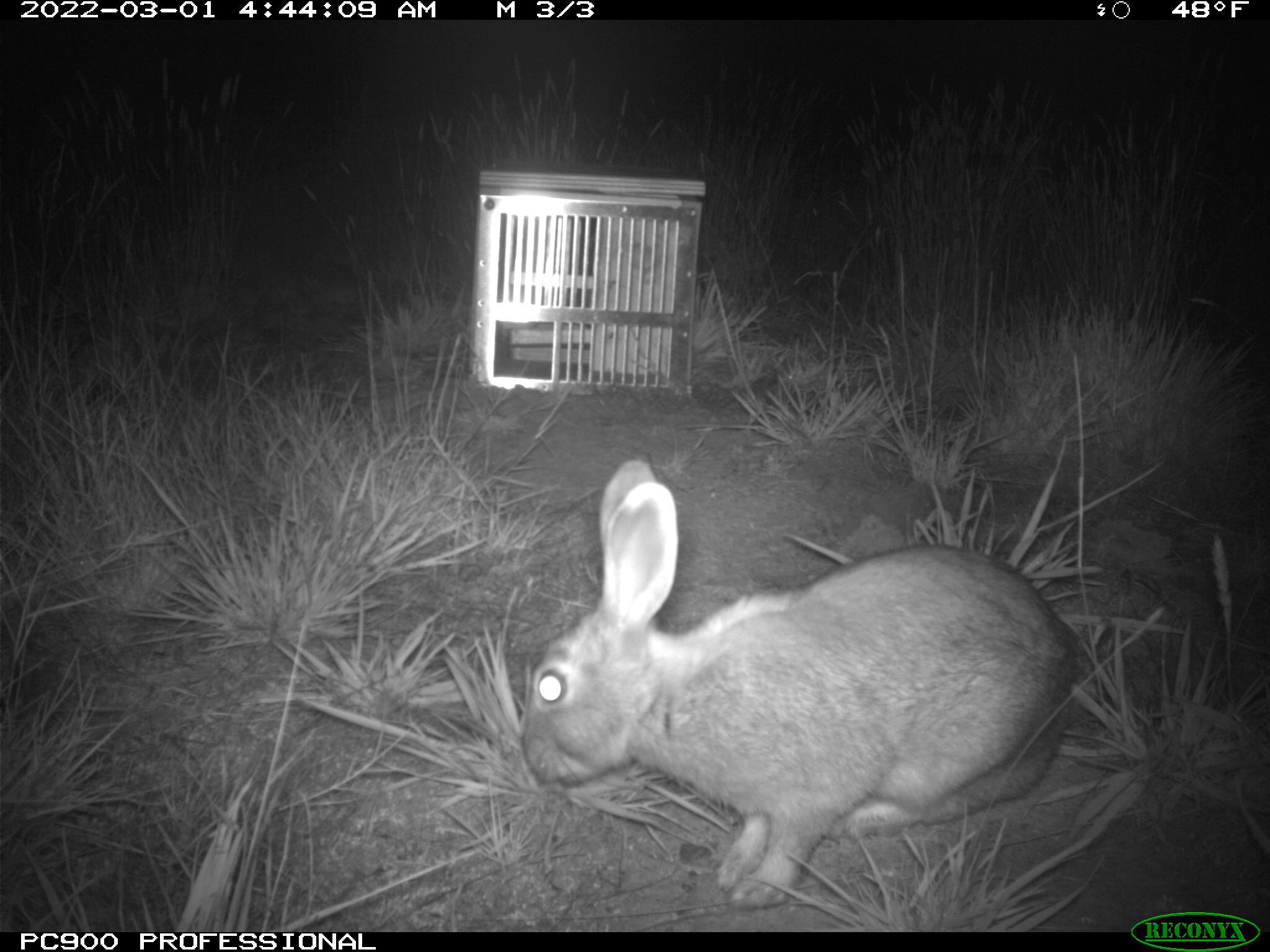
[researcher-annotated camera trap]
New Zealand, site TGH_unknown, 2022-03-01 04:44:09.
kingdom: Animalia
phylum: Chordata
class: Mammalia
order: Lagomorpha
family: Leporidae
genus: Oryctolagus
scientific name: Oryctolagus cuniculus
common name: european rabbit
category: rabbit